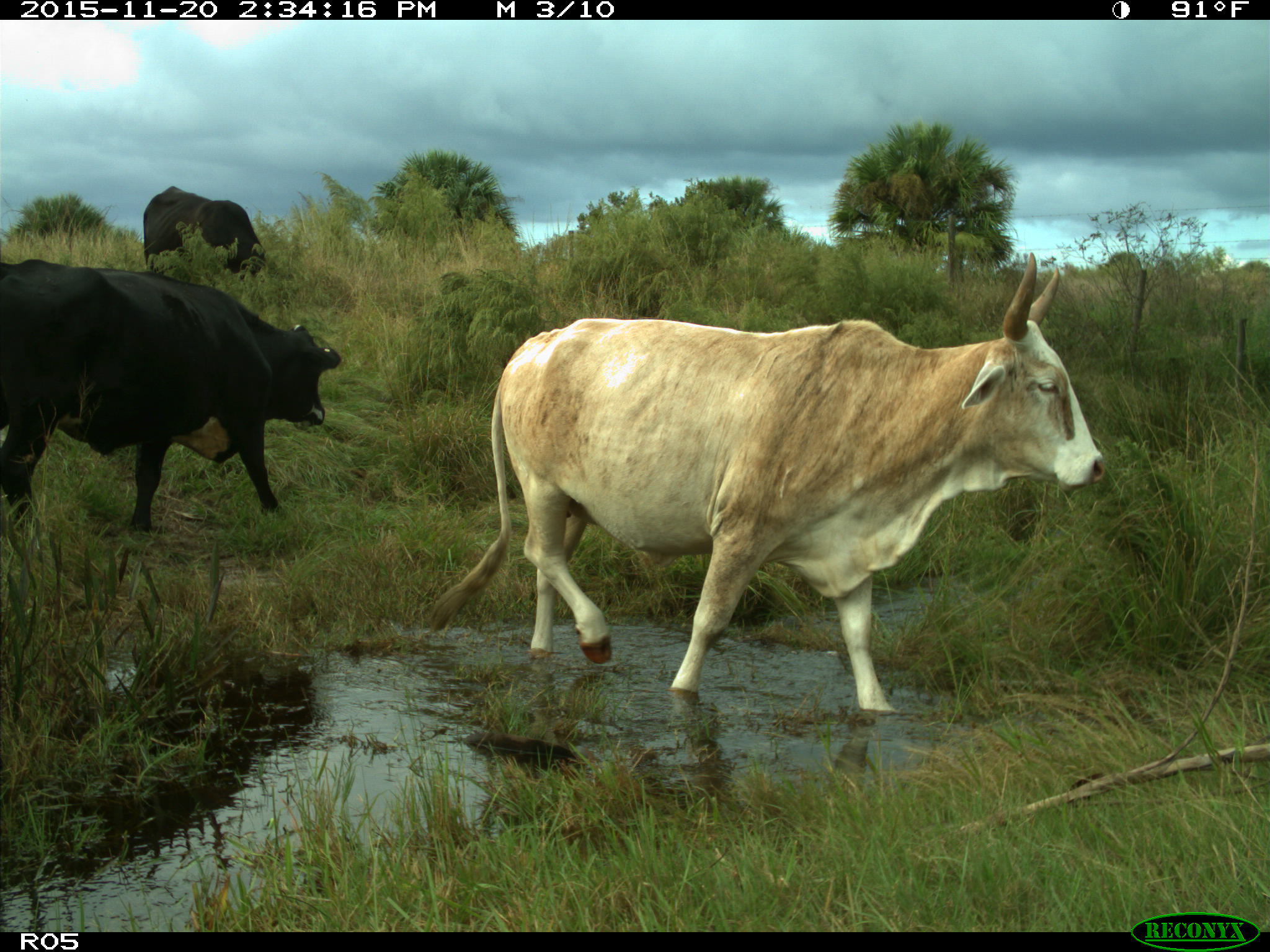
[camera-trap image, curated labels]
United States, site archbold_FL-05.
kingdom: Animalia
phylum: Chordata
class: Mammalia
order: Artiodactyla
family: Bovidae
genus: Bos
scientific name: Bos taurus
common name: domestic cow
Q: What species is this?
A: Bos taurus (domestic cow).